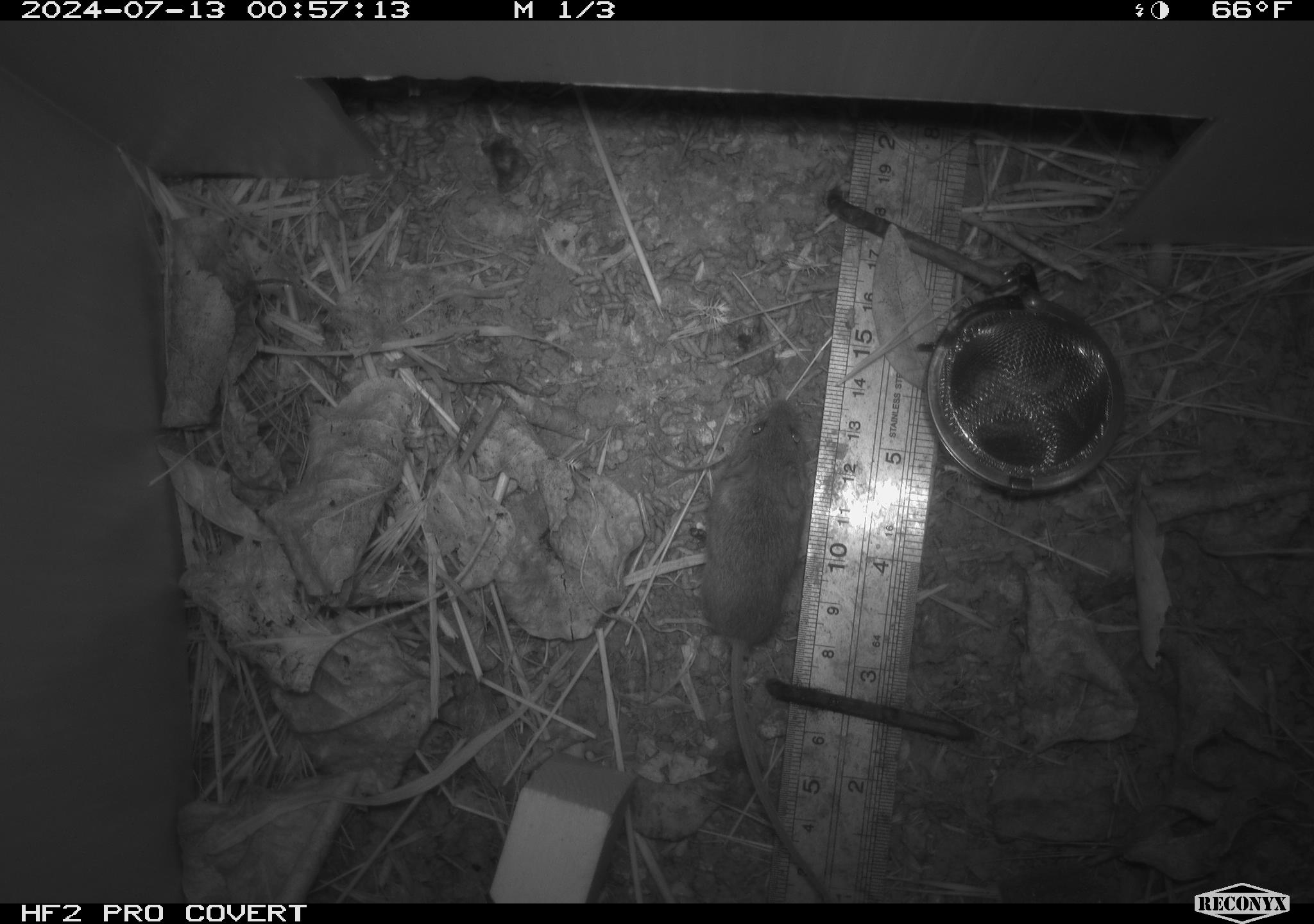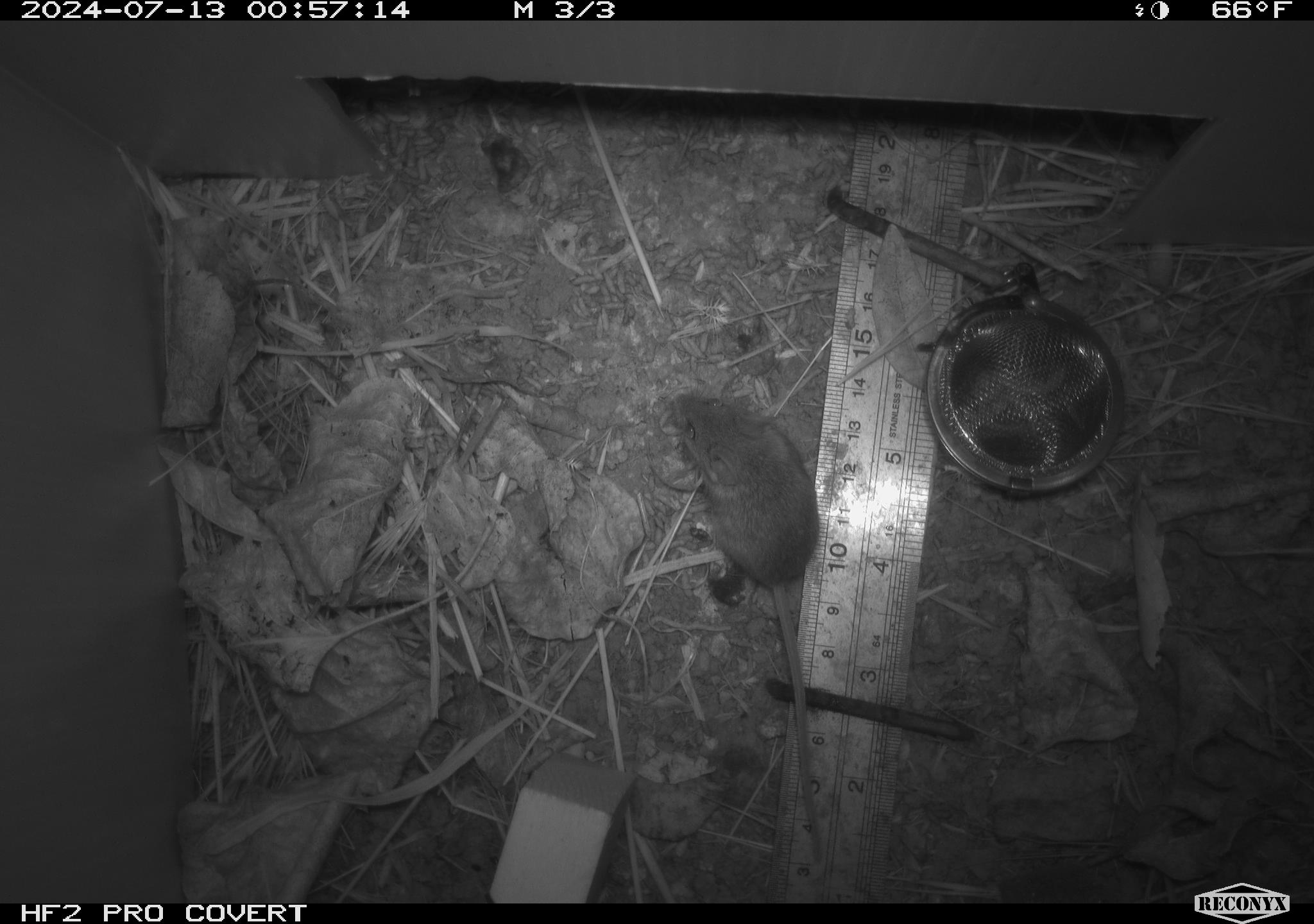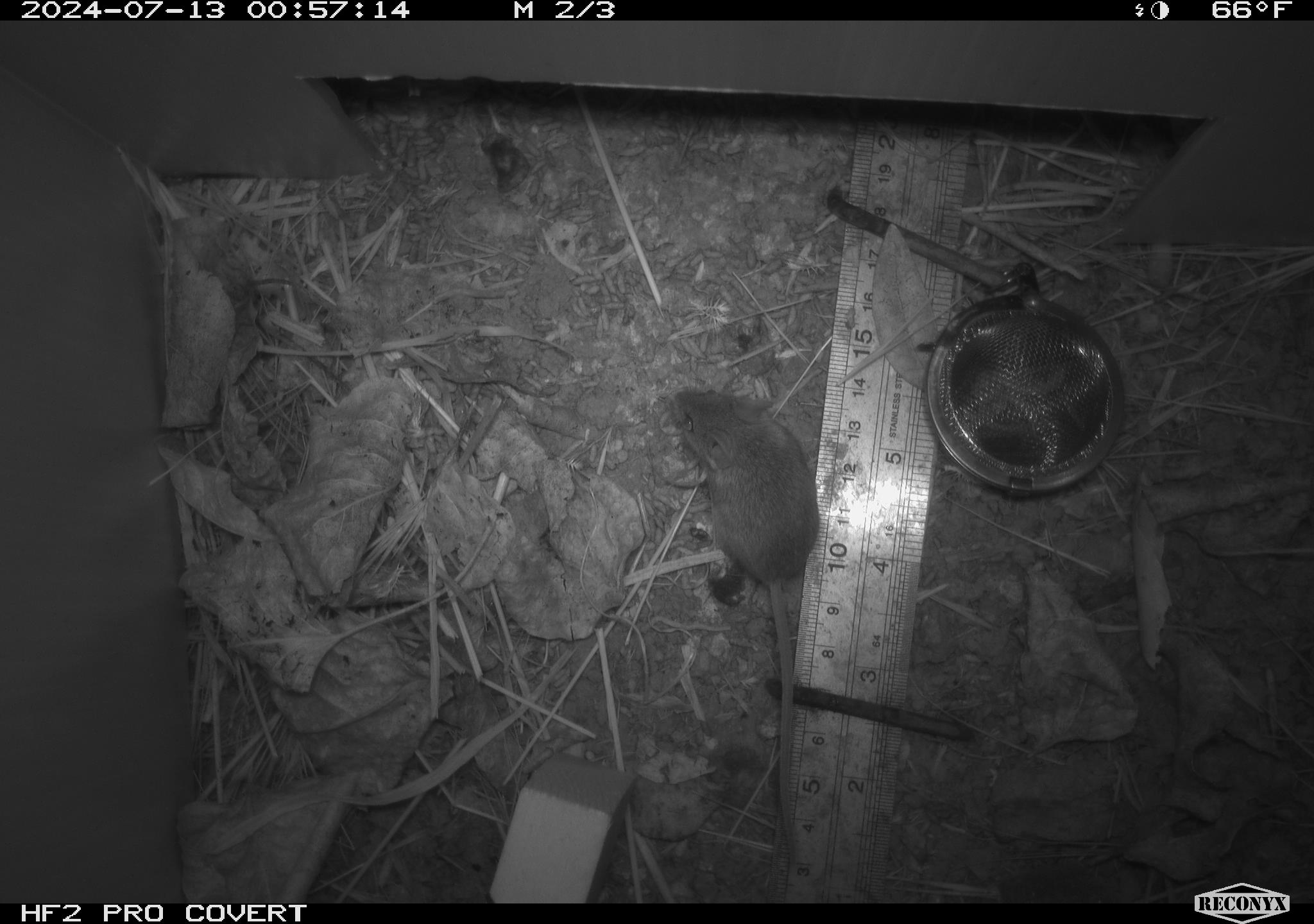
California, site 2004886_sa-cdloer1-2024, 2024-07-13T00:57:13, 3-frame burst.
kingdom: Animalia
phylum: Chordata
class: Mammalia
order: Rodentia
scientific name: Rodentia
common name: mouse species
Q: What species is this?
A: Mouse species (Rodentia).